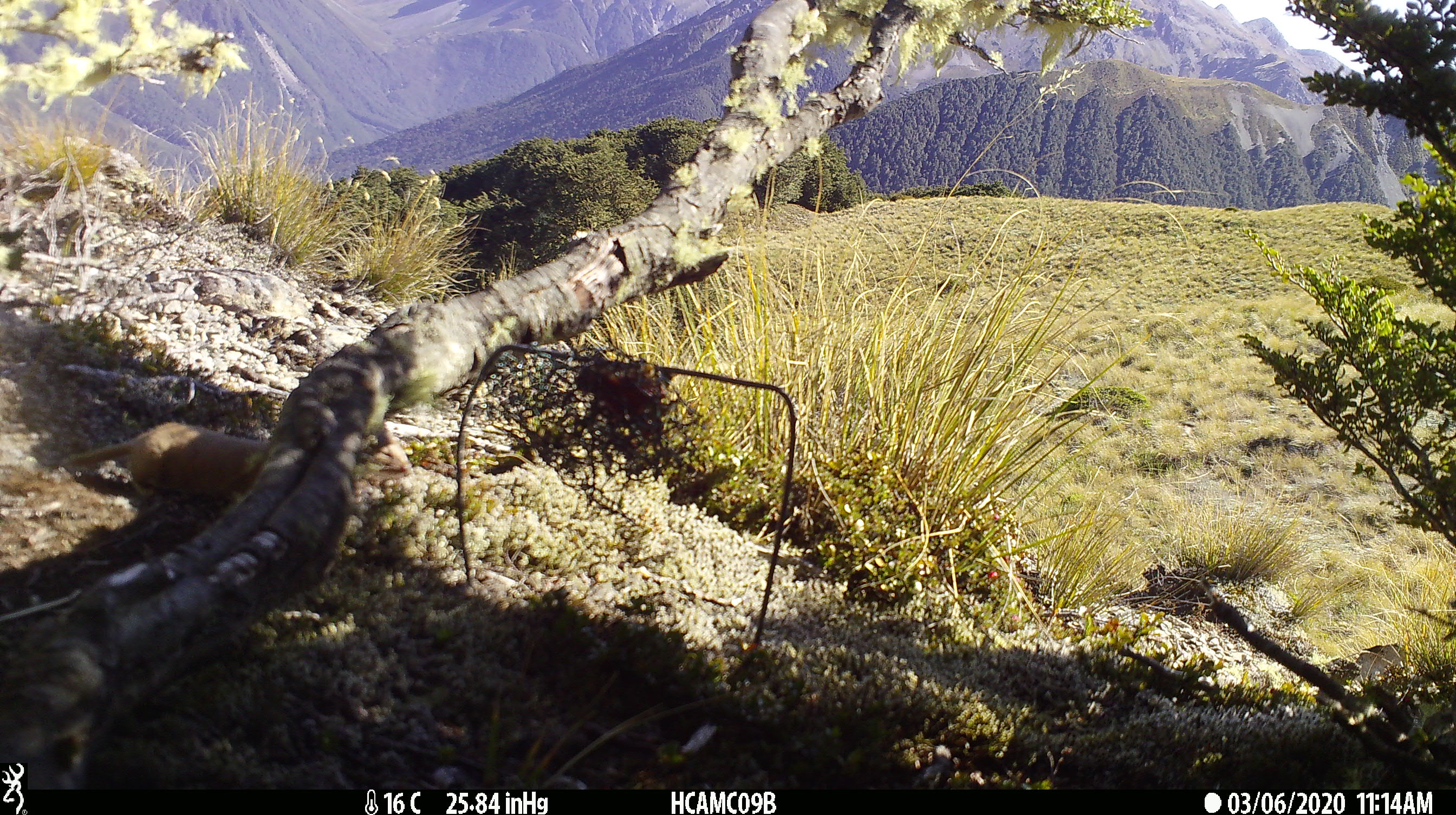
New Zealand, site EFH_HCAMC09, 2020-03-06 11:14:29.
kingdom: Animalia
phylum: Chordata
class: Mammalia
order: Carnivora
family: Mustelidae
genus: Mustela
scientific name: Mustela nivalis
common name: least weasel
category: weasel